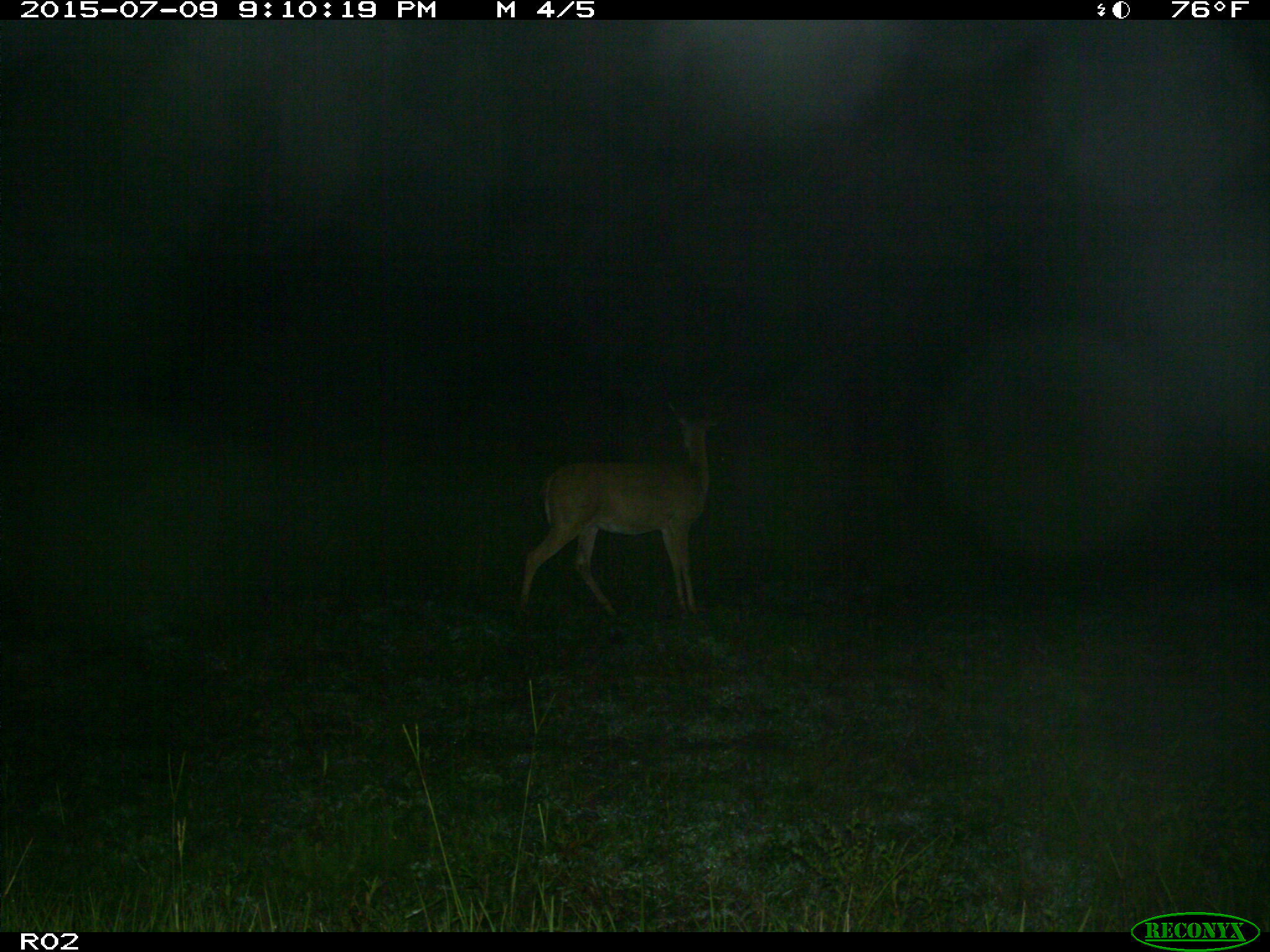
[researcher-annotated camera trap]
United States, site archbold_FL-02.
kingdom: Animalia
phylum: Chordata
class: Mammalia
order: Artiodactyla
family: Cervidae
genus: Odocoileus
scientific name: Odocoileus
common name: deer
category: unidentified deer